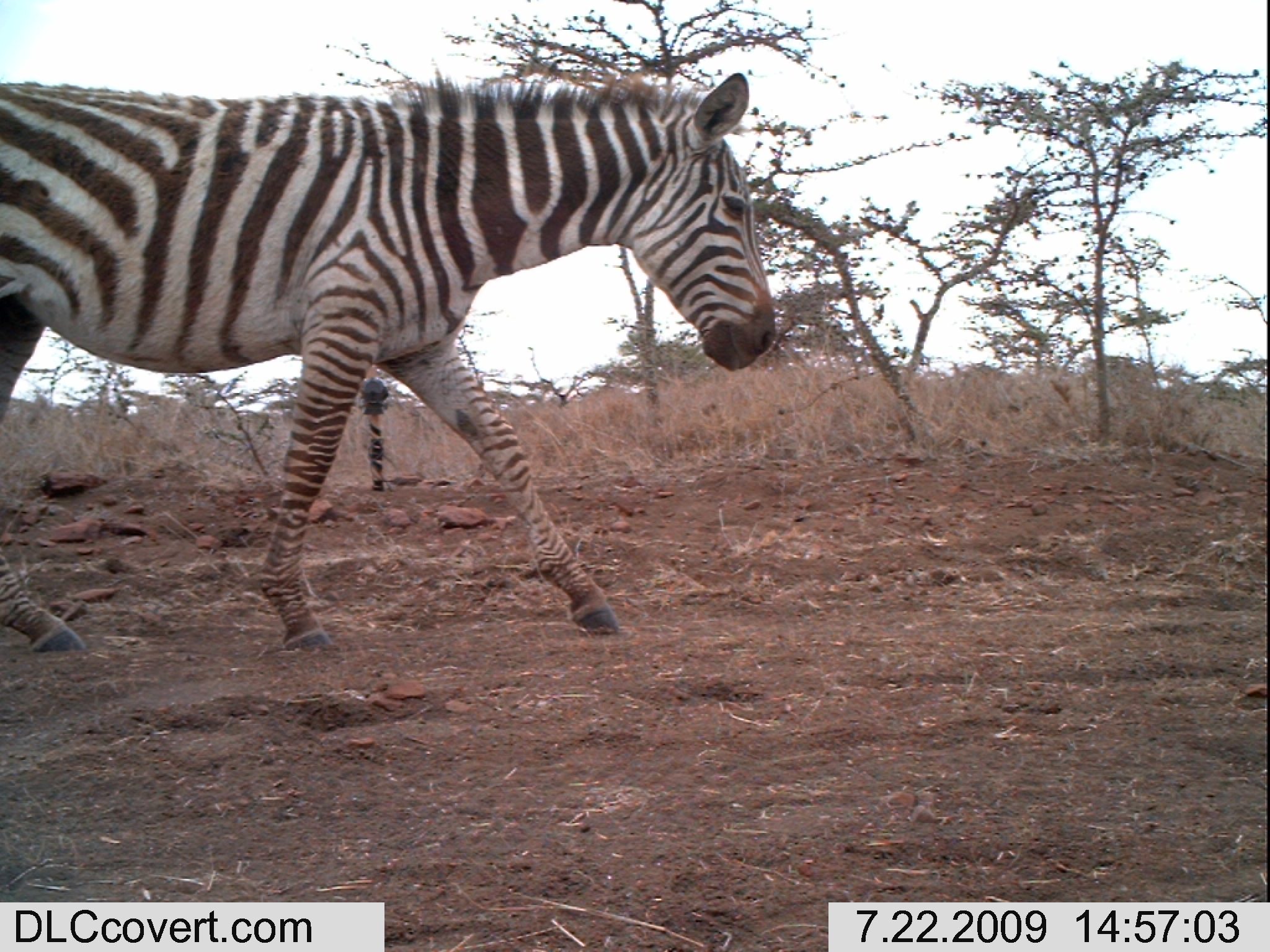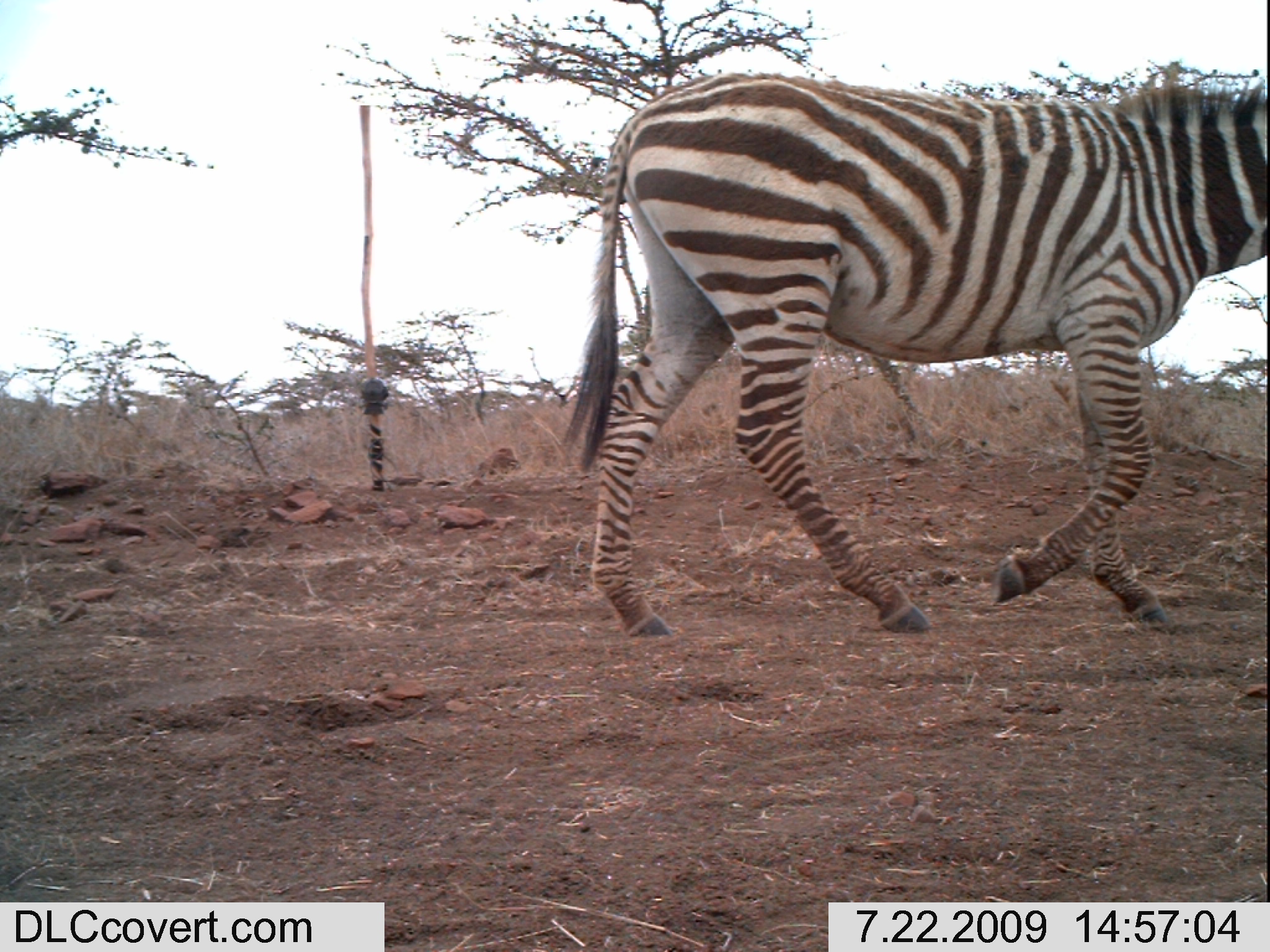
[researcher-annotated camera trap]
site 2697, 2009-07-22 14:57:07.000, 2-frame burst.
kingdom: Animalia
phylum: Chordata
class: Mammalia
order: Perissodactyla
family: Equidae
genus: Equus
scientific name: Equus quagga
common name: plains zebra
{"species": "Equus quagga (plains zebra)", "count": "1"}